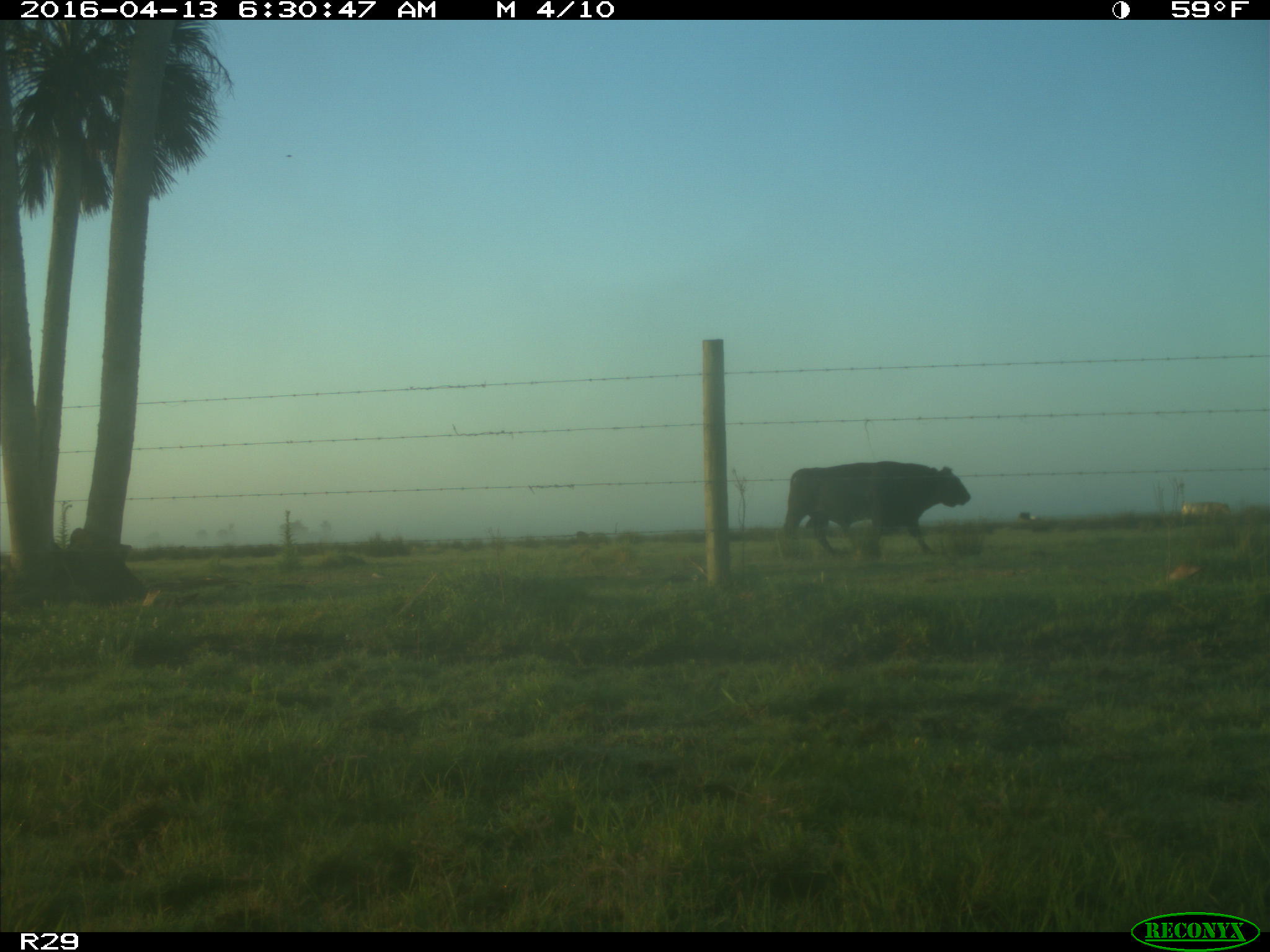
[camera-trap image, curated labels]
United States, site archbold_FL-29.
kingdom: Animalia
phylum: Chordata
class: Mammalia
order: Artiodactyla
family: Bovidae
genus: Bos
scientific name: Bos taurus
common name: domestic cow